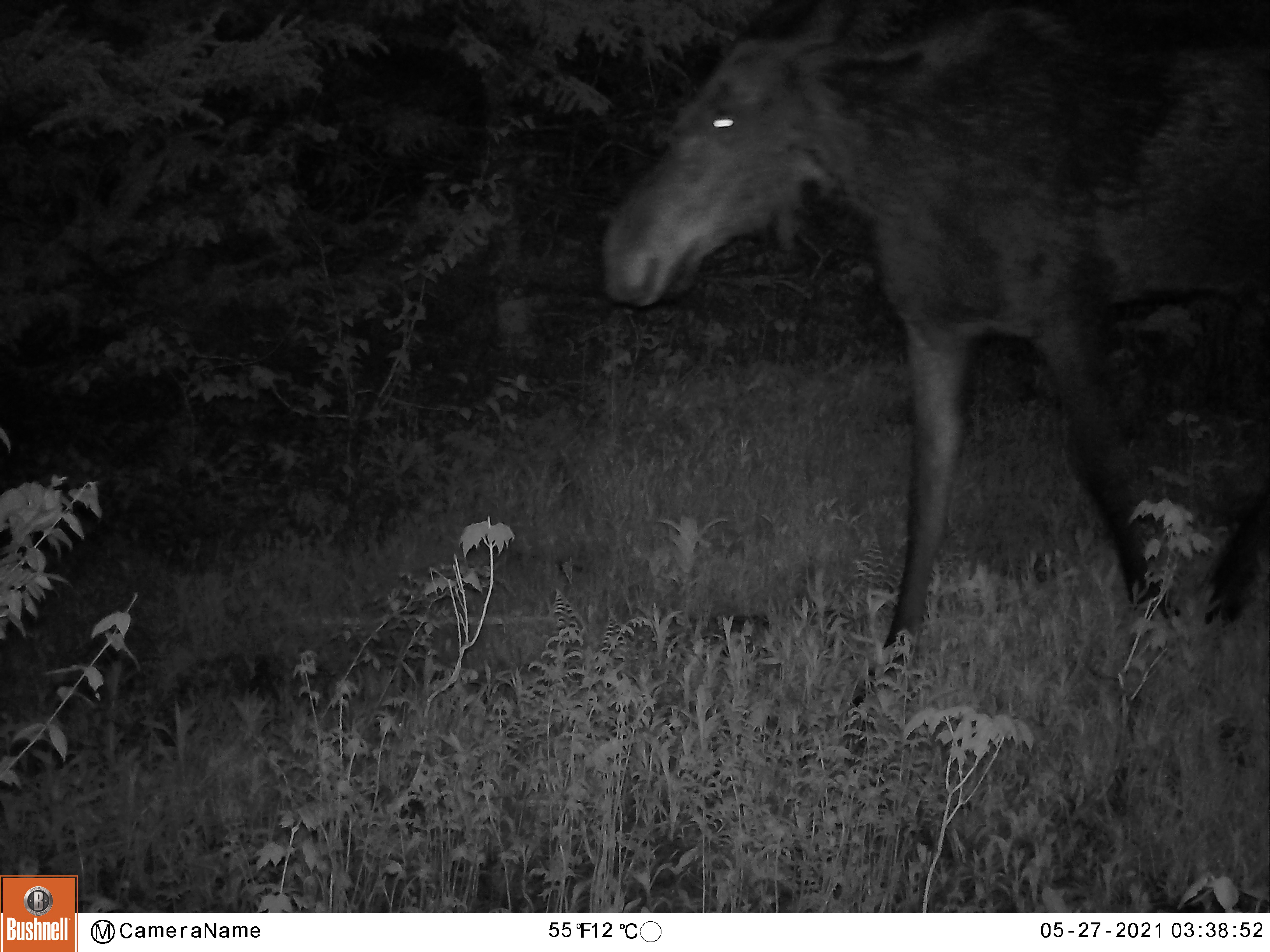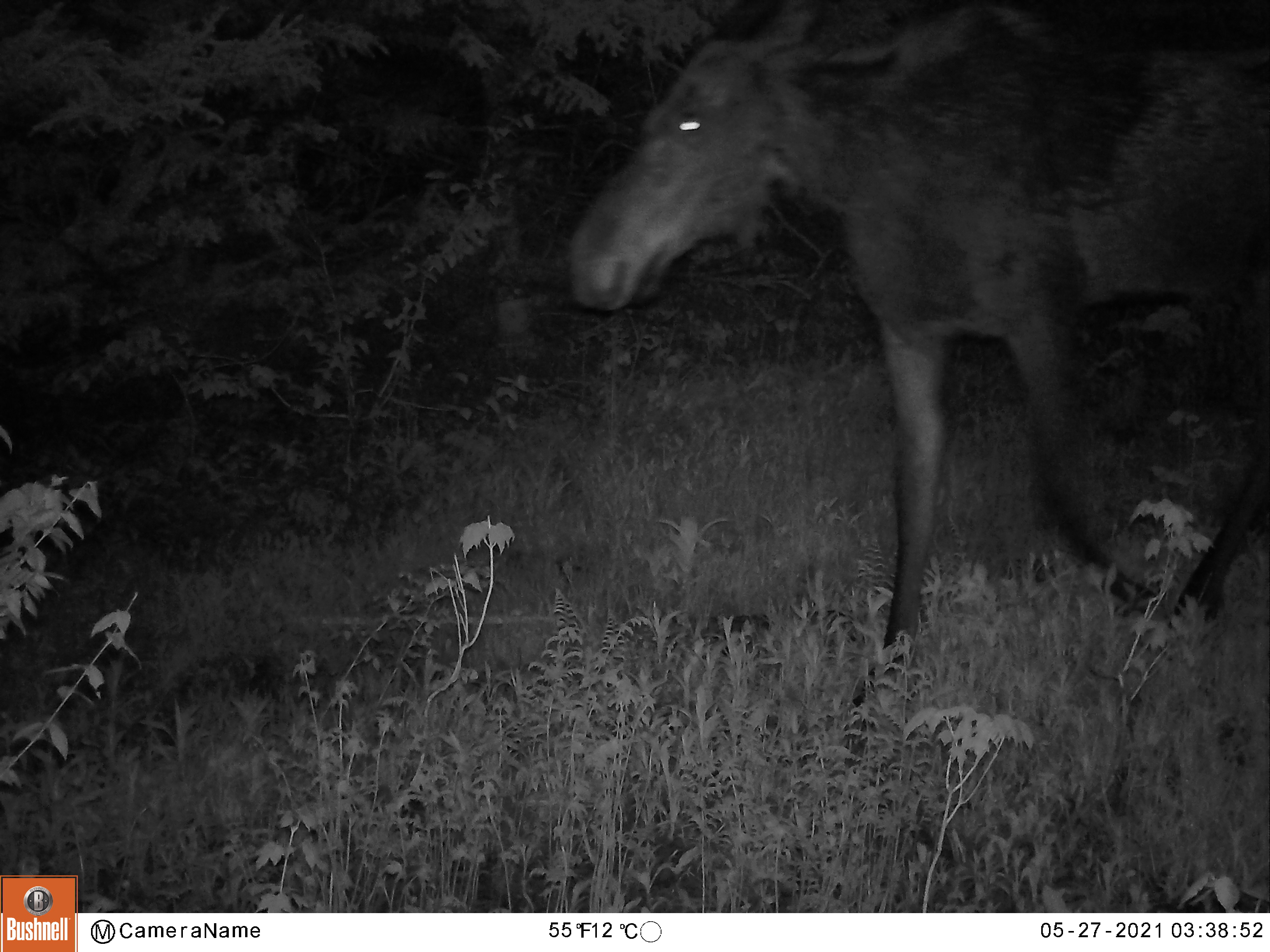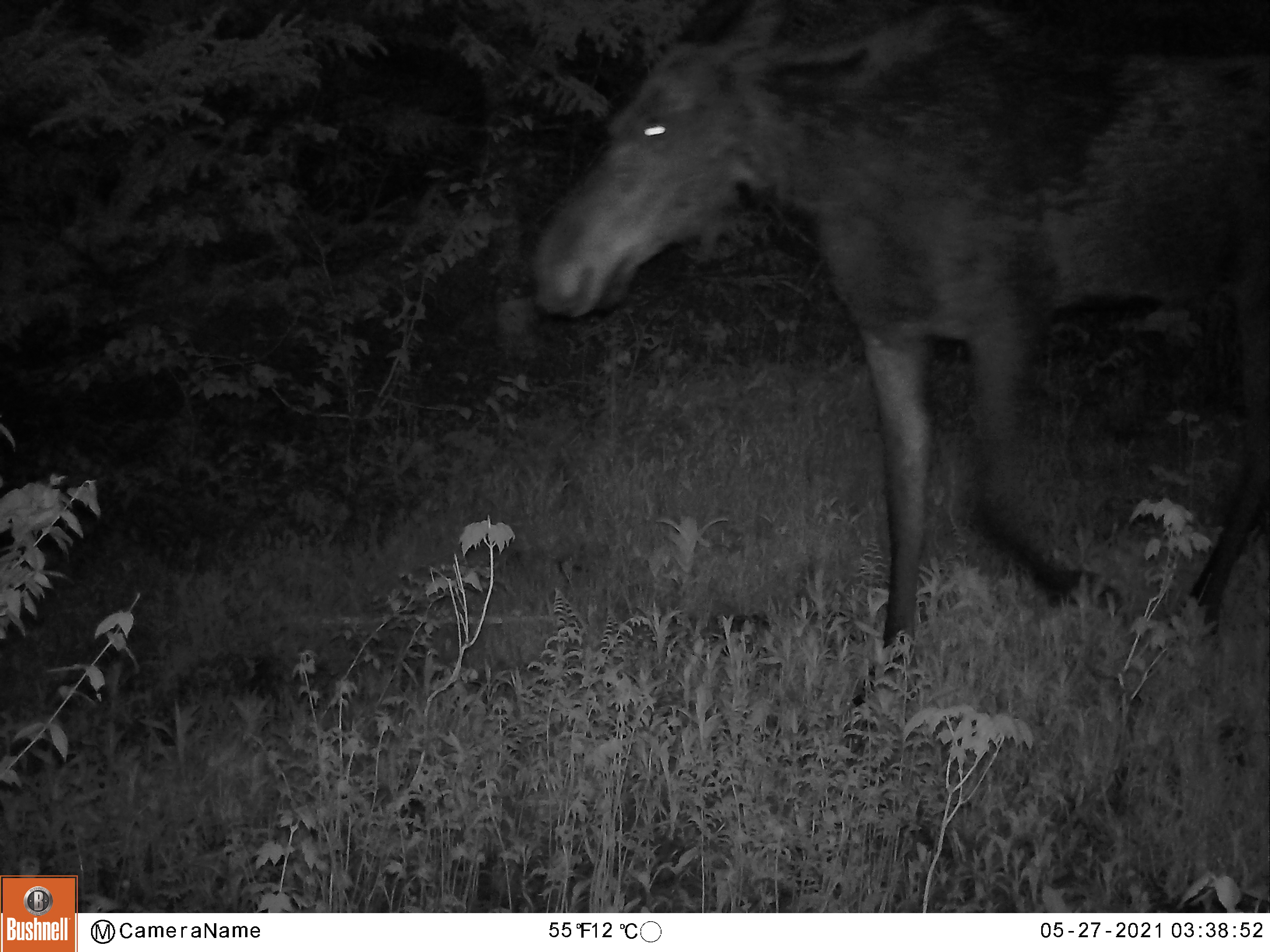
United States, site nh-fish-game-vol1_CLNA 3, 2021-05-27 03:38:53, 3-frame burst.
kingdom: Animalia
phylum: Chordata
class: Mammalia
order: Artiodactyla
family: Cervidae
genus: Alces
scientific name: Alces alces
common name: moose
Moose (Alces alces).